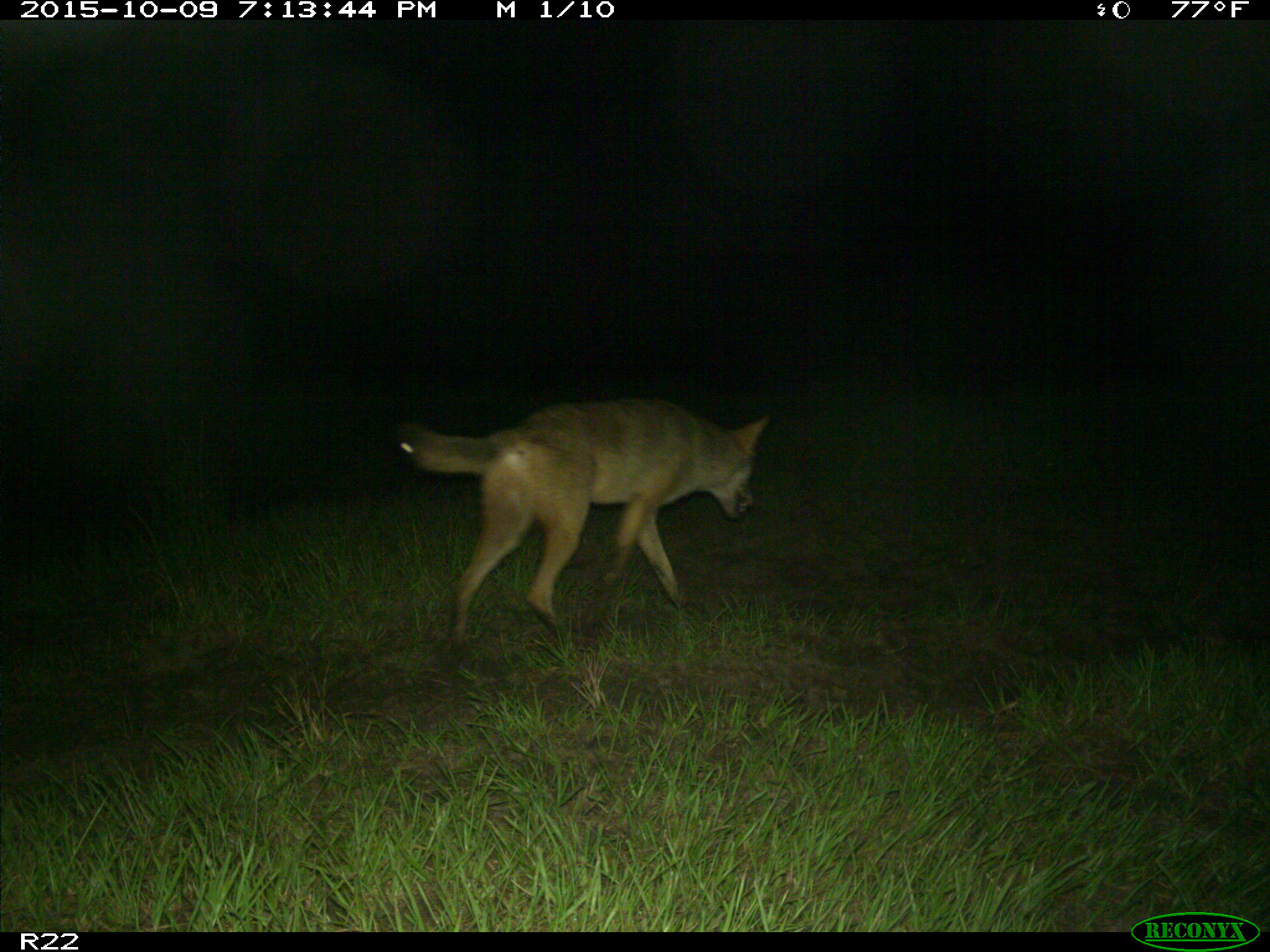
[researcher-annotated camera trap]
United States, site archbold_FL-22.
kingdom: Animalia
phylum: Chordata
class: Mammalia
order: Carnivora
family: Canidae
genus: Canis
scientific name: Canis latrans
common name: coyote